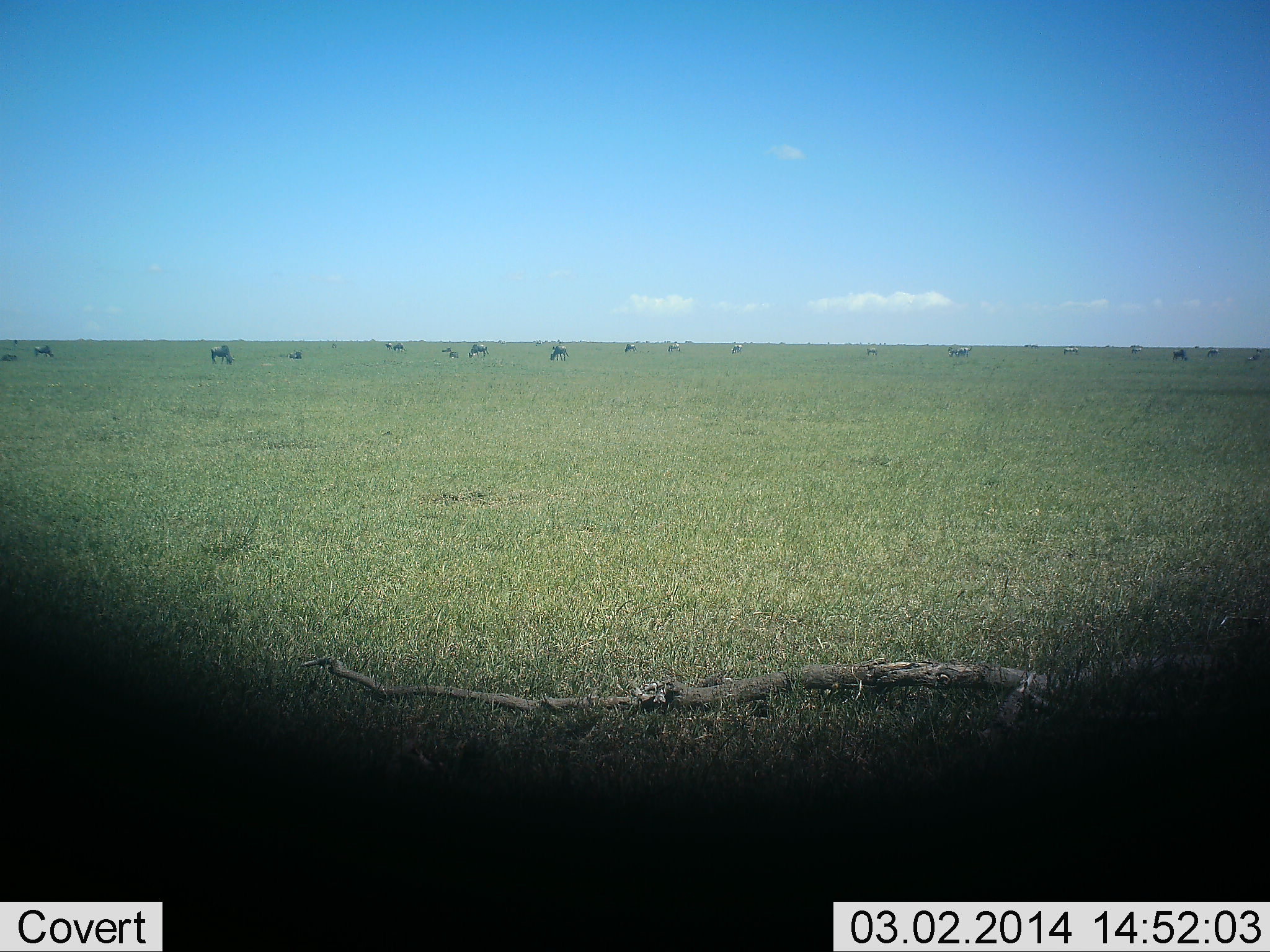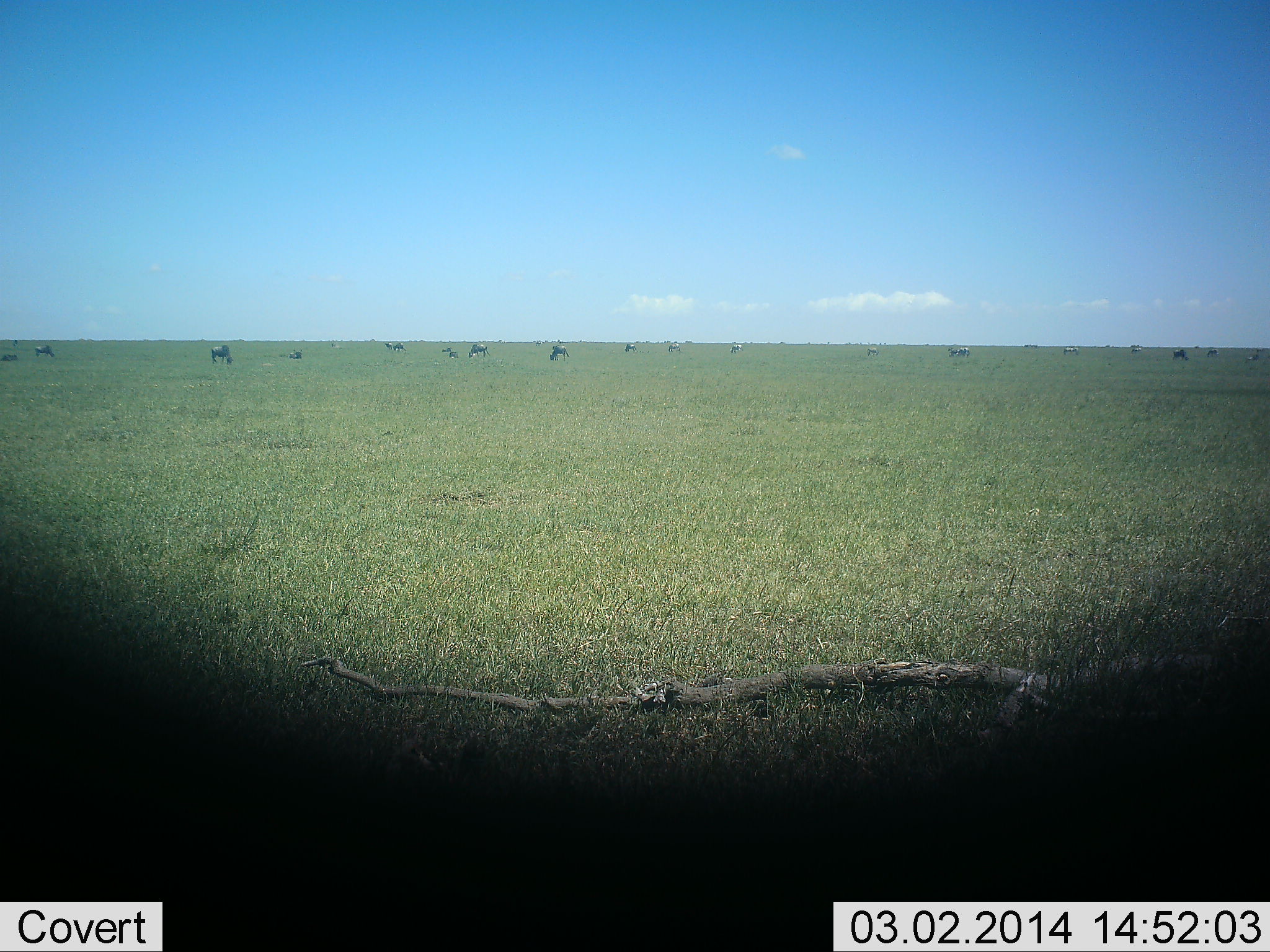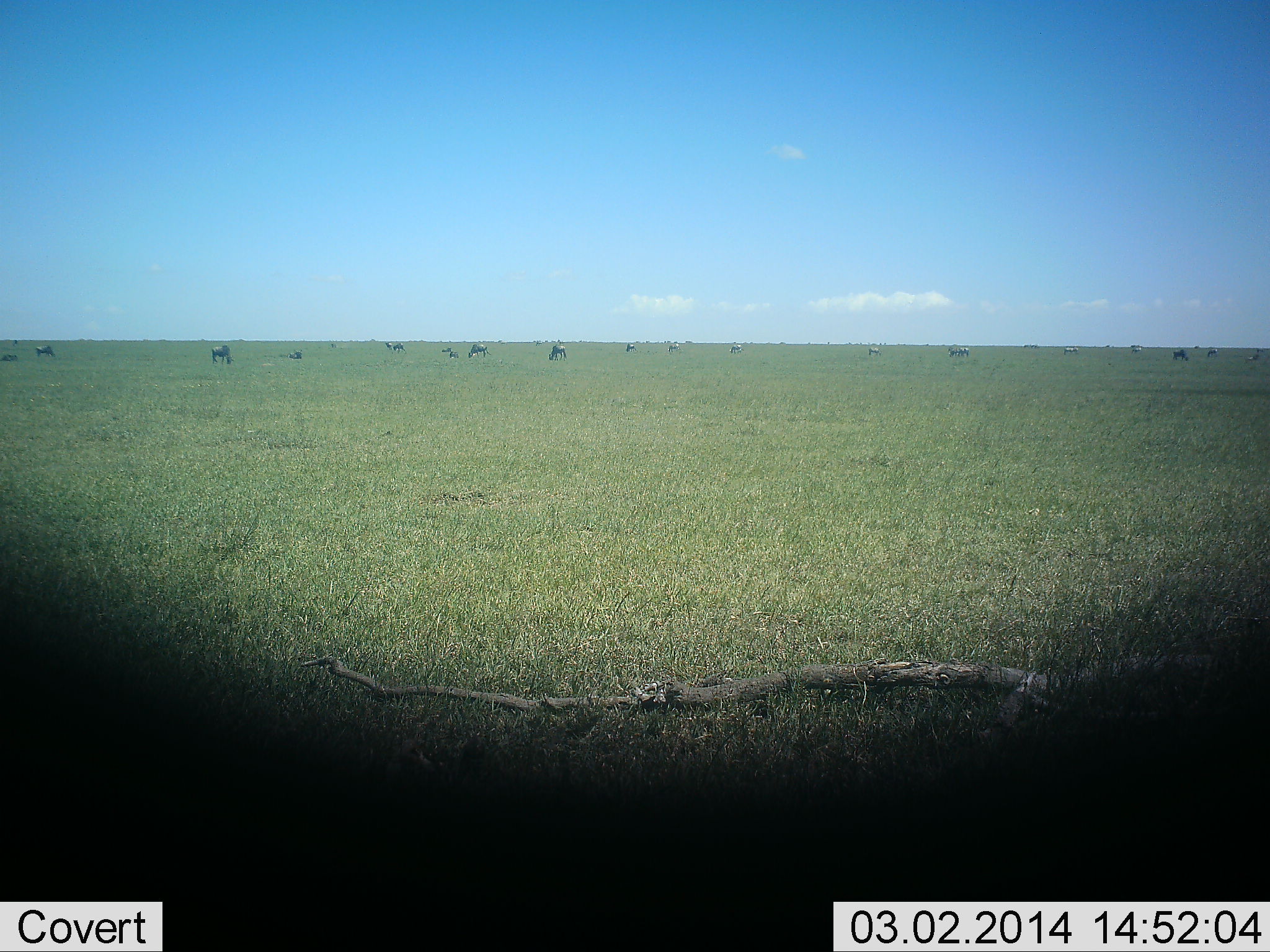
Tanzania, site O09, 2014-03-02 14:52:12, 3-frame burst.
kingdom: Animalia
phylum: Chordata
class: Mammalia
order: Artiodactyla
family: Bovidae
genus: Connochaetes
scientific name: Connochaetes taurinus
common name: blue wildebeest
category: wildebeest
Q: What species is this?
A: Wildebeest (blue wildebeest) (Connochaetes taurinus).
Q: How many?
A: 11-50.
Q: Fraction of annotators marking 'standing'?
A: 60%.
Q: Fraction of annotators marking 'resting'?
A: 30%.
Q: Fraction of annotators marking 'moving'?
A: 30%.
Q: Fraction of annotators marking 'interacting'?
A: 0%.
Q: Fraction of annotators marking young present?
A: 10%.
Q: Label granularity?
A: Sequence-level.